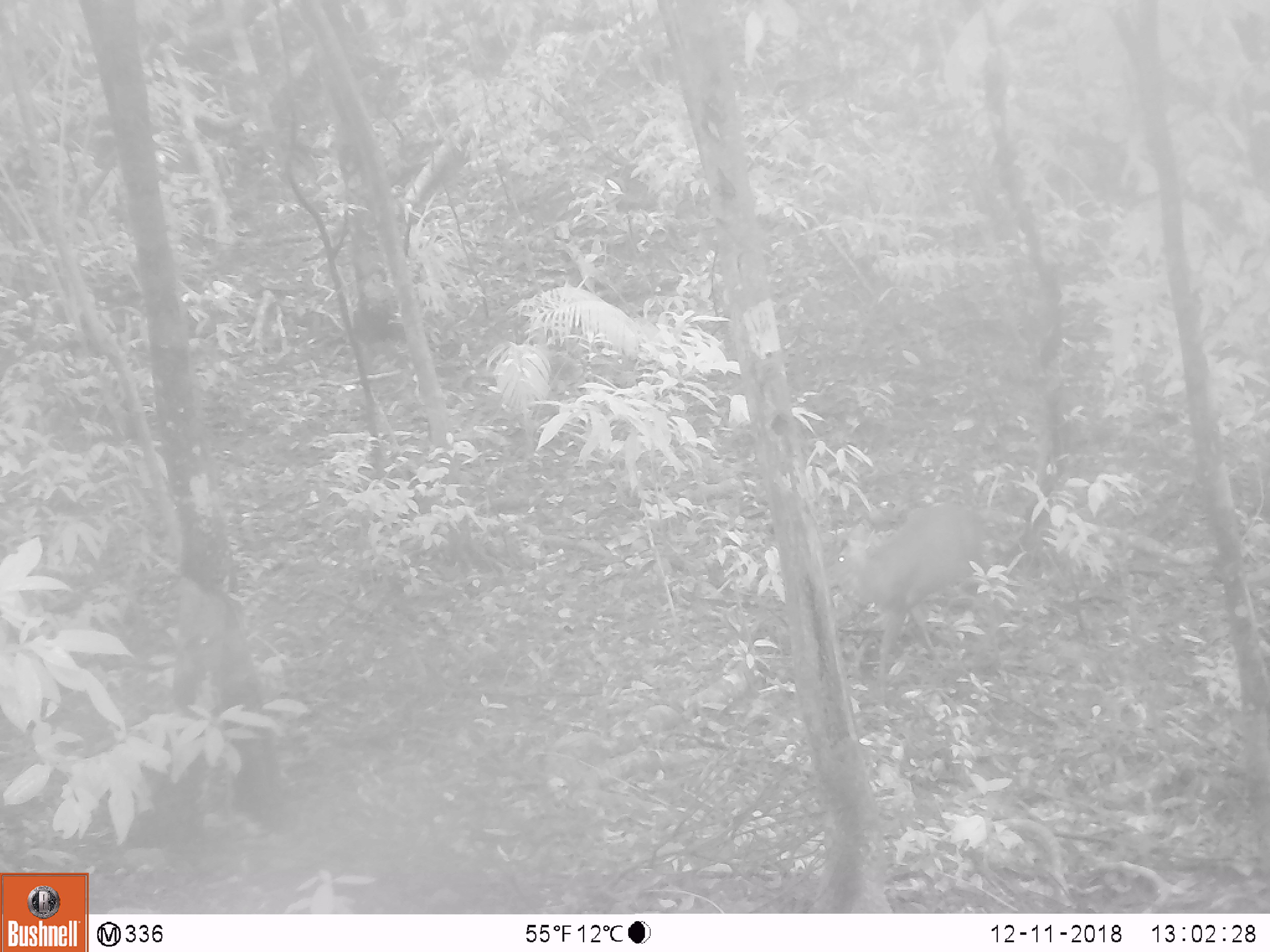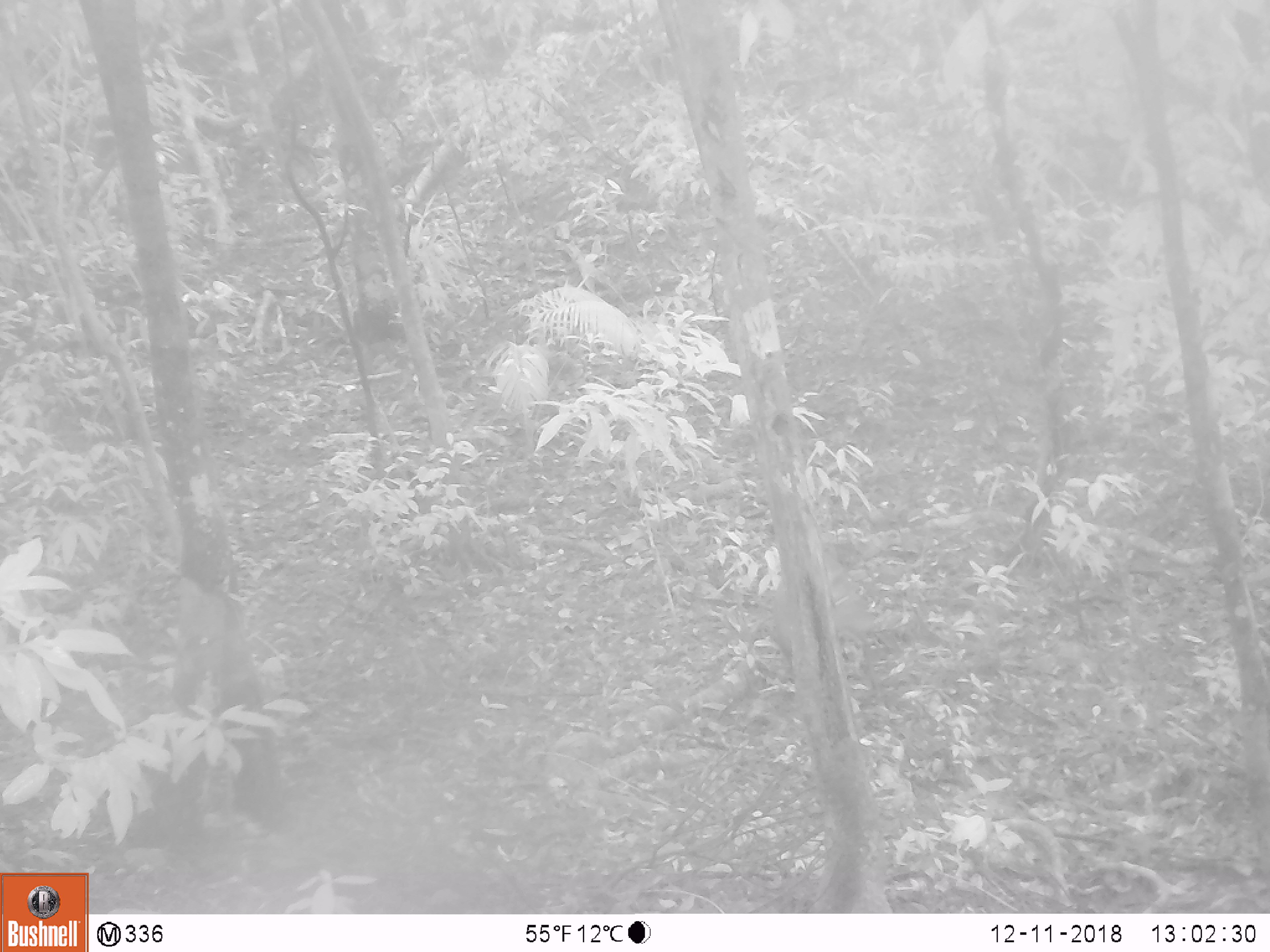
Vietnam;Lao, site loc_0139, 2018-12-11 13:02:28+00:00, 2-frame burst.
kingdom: Animalia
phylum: Chordata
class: Mammalia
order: Artiodactyla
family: Cervidae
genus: Muntiacus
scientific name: Muntiacus rooseveltorum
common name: roosevelt's muntjac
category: roosevelts muntjac group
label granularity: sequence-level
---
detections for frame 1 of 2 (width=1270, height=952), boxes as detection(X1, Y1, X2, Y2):
roosevelts muntjac group: detection(825, 501, 999, 698)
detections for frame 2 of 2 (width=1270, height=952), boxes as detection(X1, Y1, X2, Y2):
roosevelts muntjac group: detection(767, 550, 884, 704)